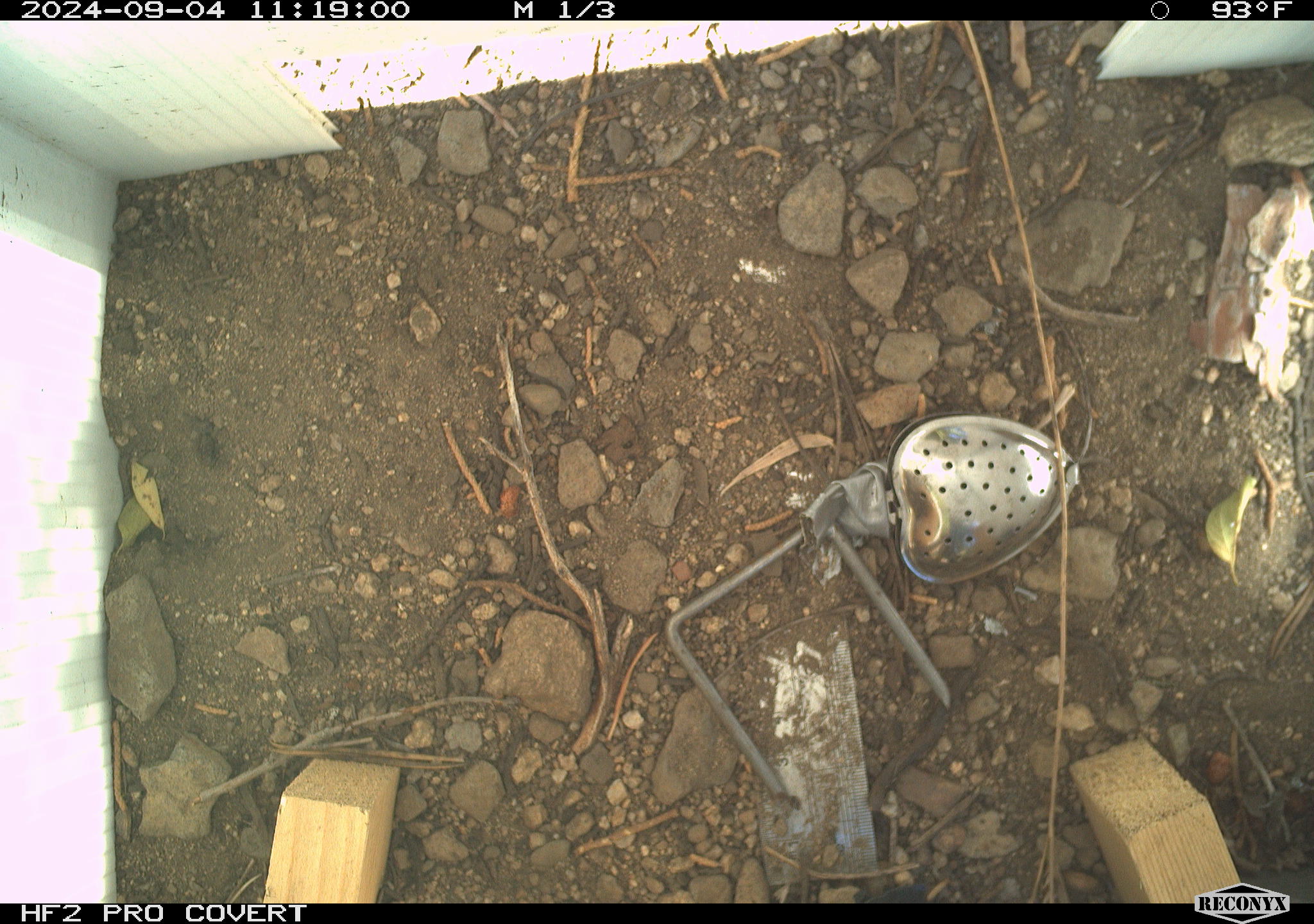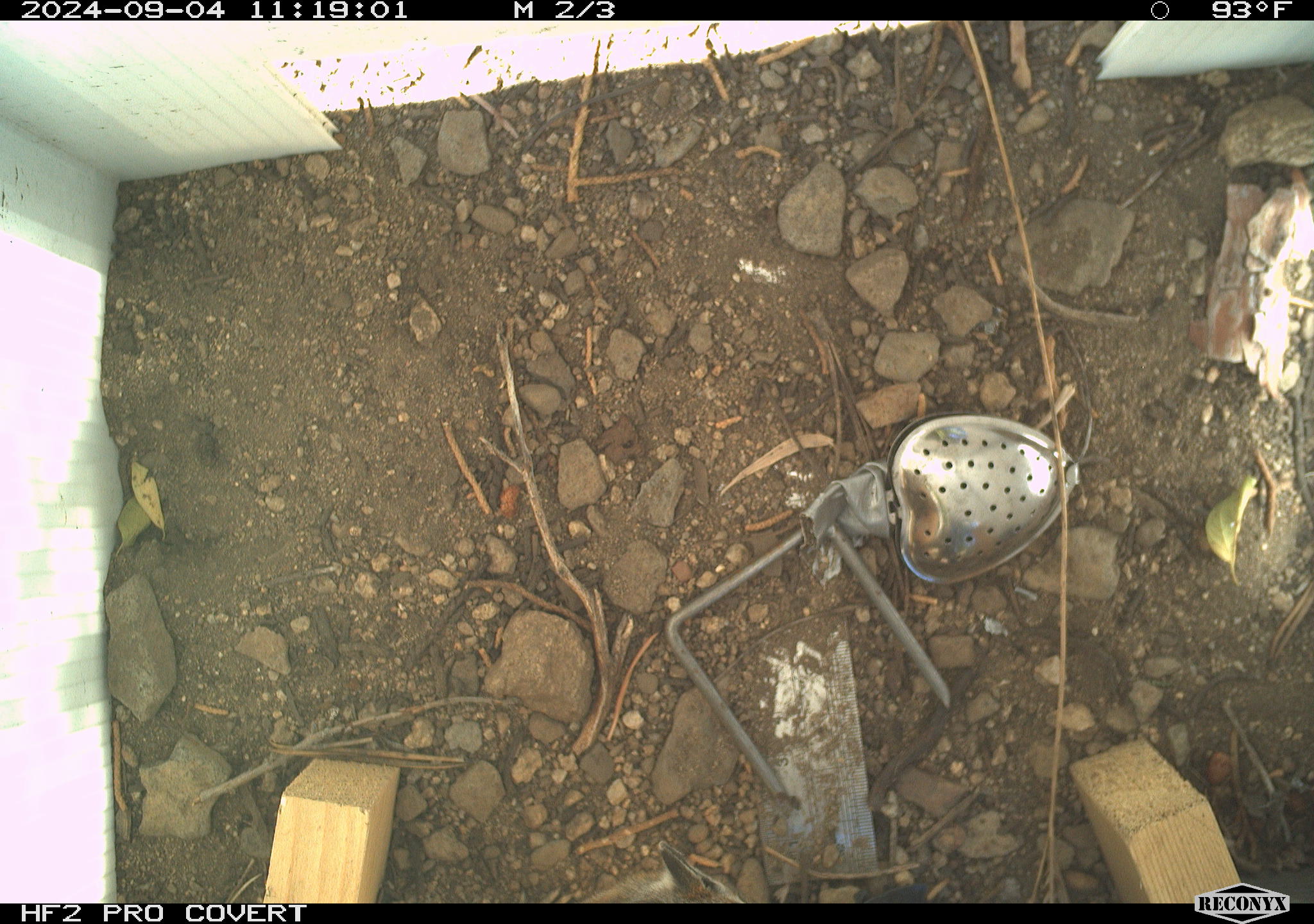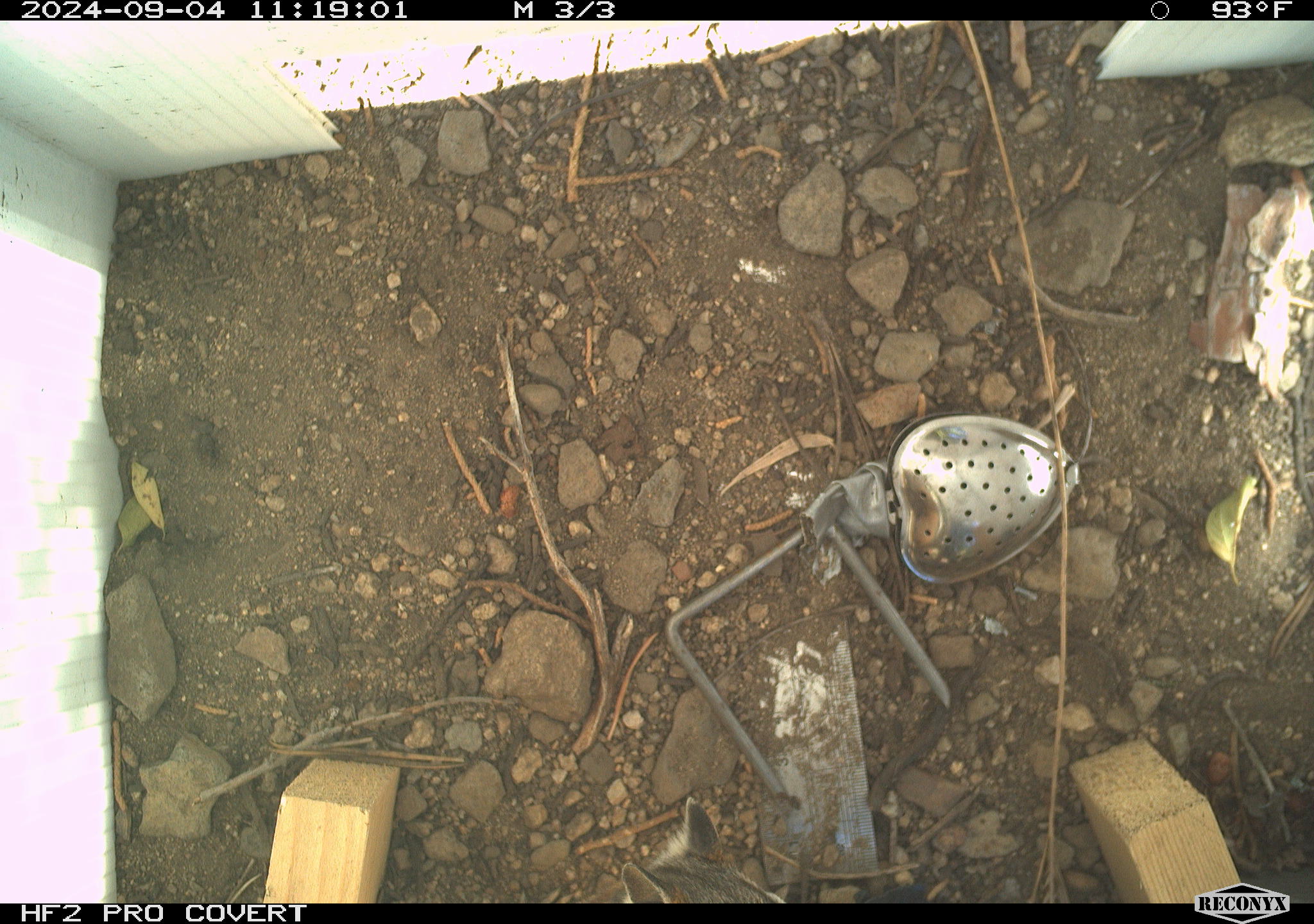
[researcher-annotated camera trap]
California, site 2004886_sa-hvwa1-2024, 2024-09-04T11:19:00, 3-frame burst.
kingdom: Animalia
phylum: Chordata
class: Mammalia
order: Rodentia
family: Sciuridae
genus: Neotamias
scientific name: Neotamias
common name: western chipmunks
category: neotamias species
Neotamias species (western chipmunks) (Neotamias).